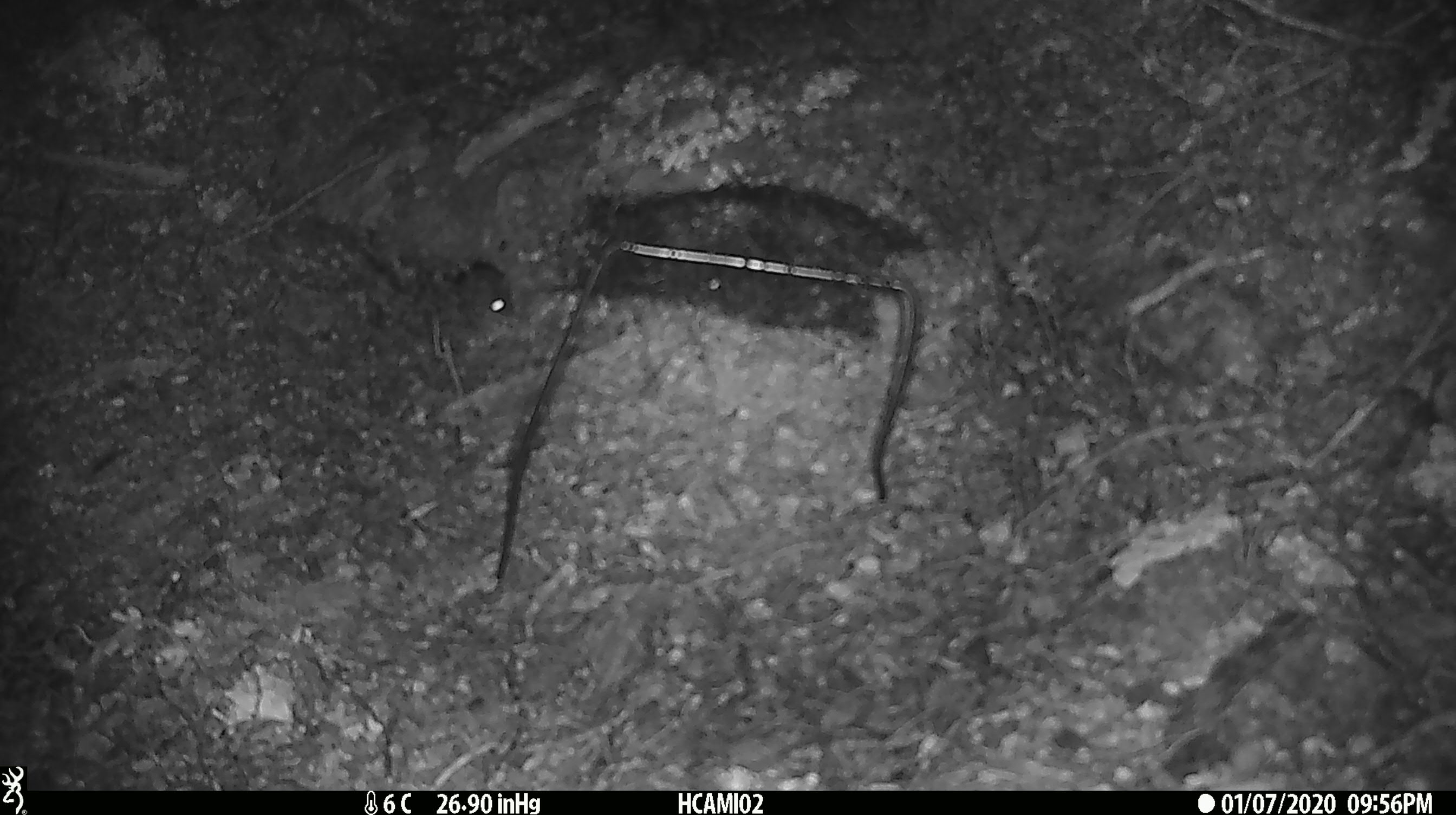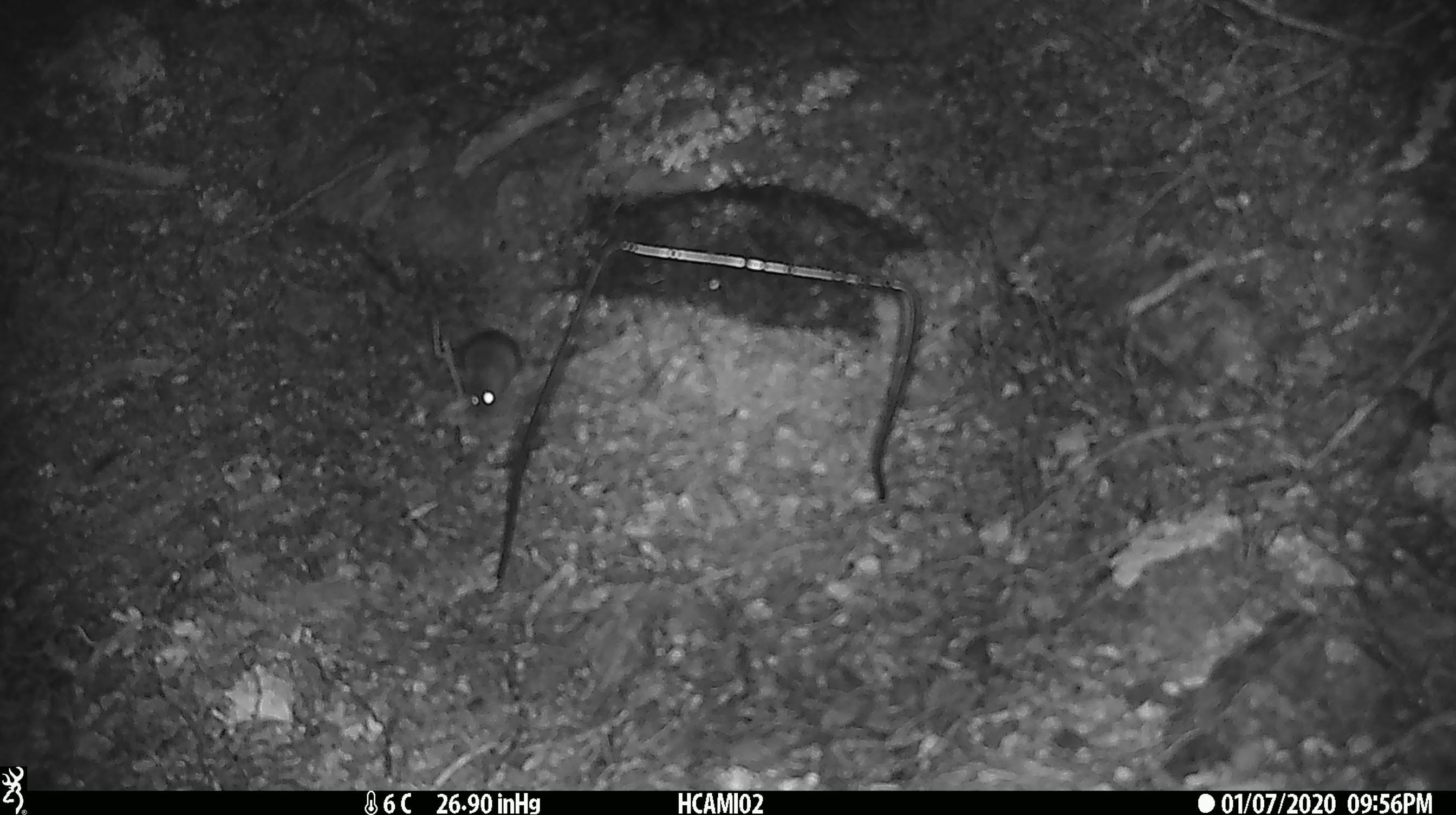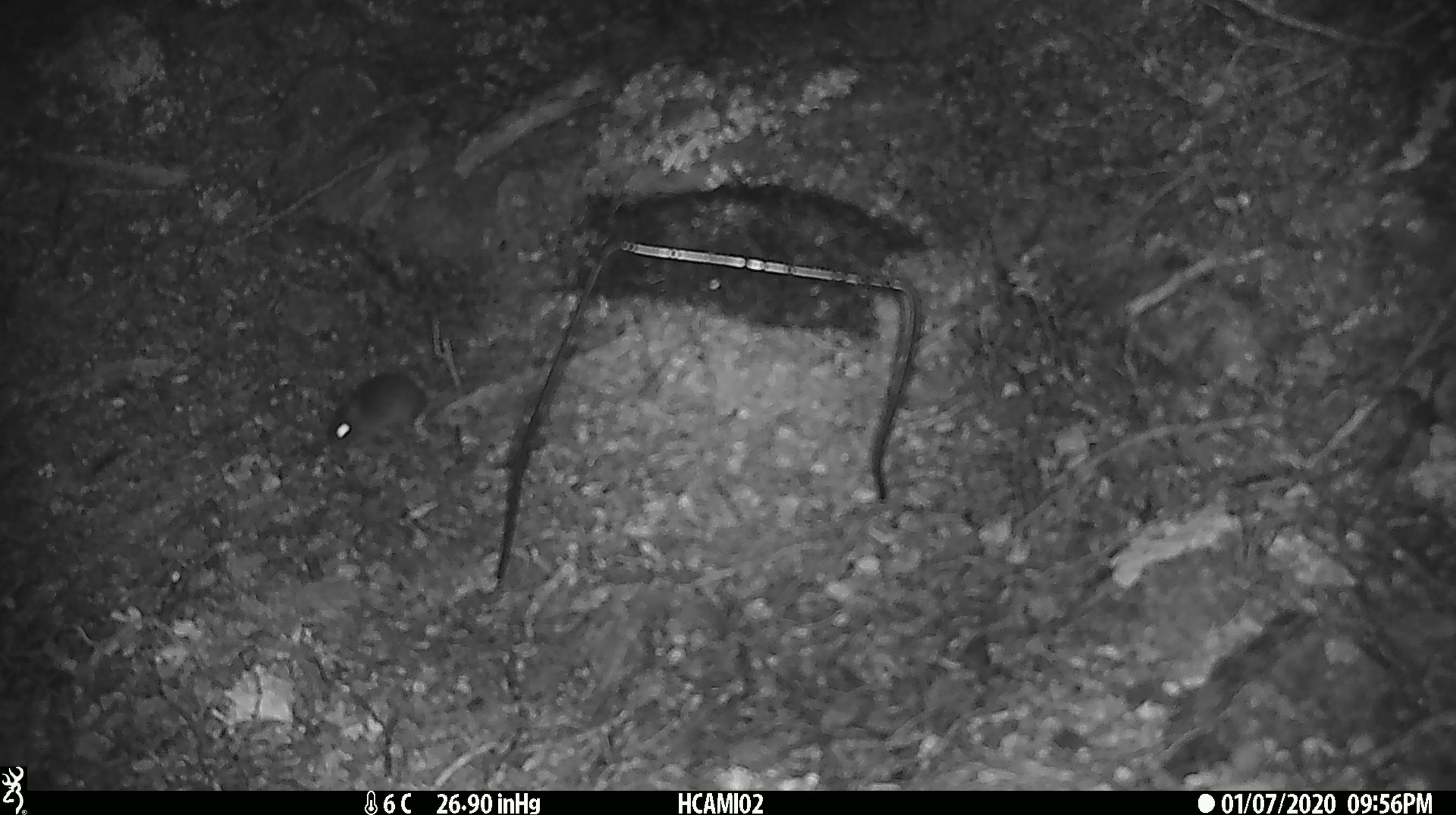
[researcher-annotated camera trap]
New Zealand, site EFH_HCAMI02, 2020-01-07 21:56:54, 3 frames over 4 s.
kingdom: Animalia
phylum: Chordata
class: Mammalia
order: Rodentia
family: Muridae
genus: Mus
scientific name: Mus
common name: mouse